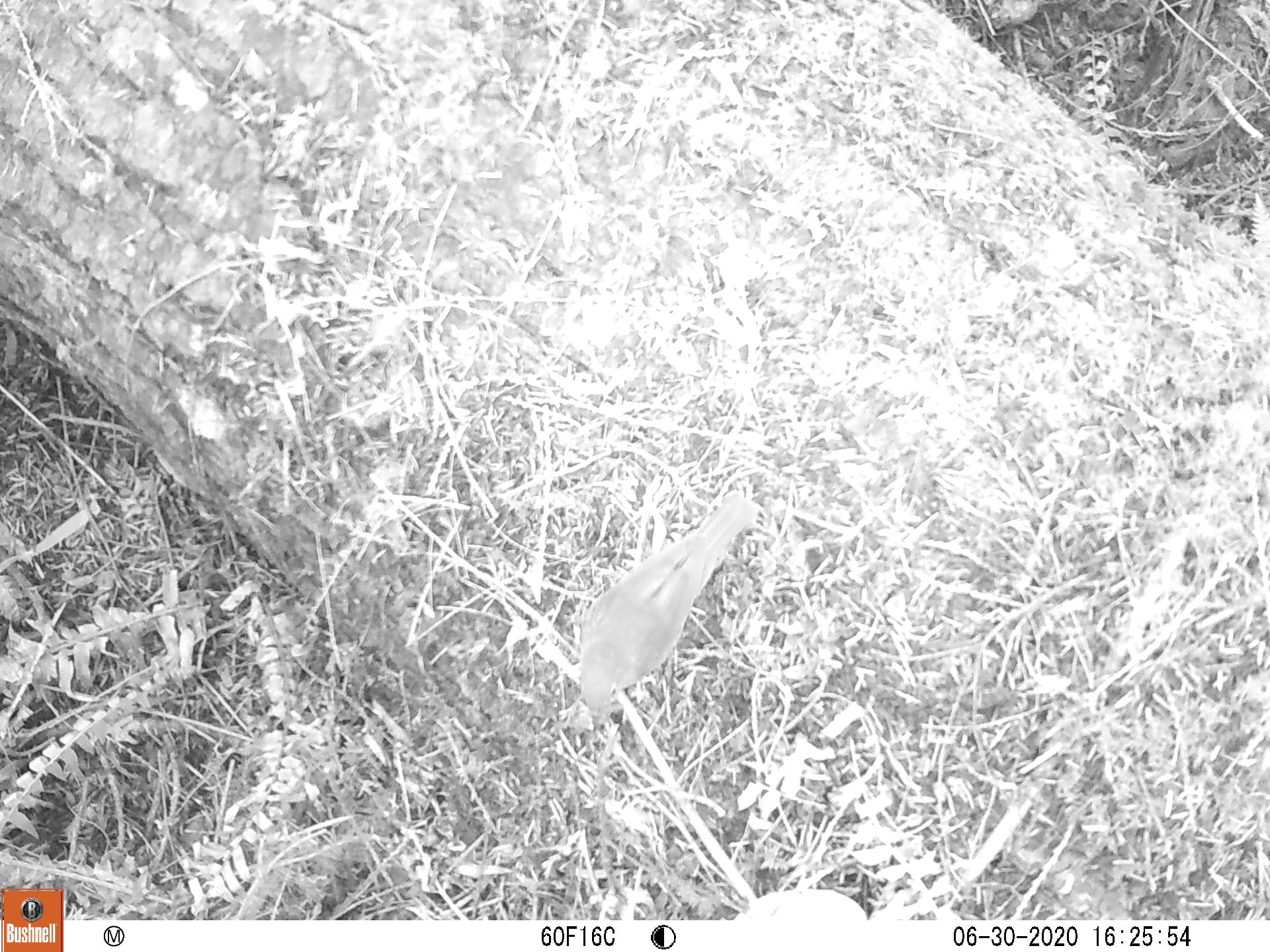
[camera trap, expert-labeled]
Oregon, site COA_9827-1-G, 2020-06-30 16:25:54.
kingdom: Animalia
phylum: Chordata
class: Aves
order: Passeriformes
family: Turdidae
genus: Catharus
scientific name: Catharus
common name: brown thrushes and nightingale-thrushes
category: catharus species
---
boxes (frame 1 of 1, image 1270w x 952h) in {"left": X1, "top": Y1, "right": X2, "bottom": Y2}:
catharus species: {"left": 557, "top": 468, "right": 777, "bottom": 749}